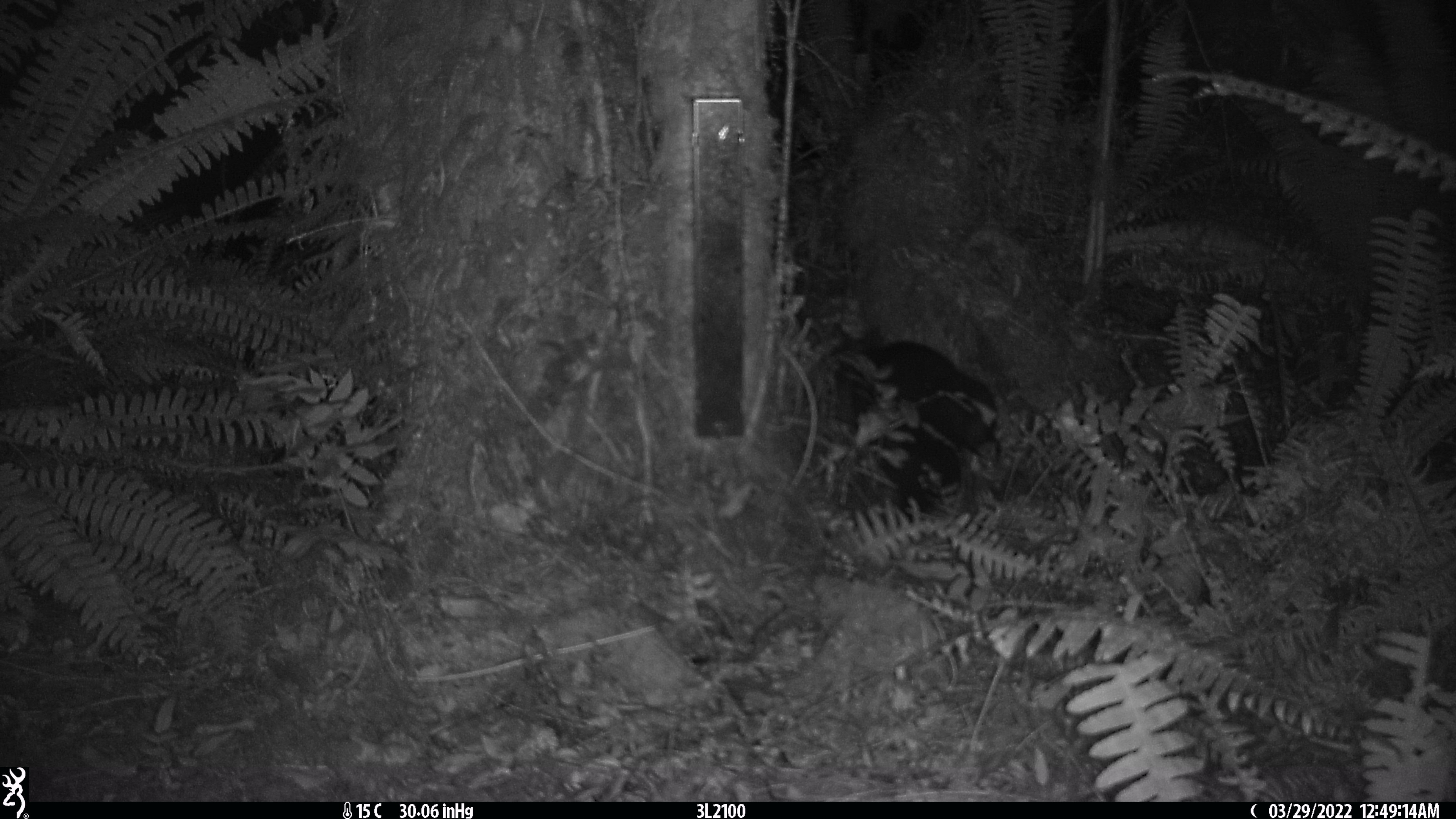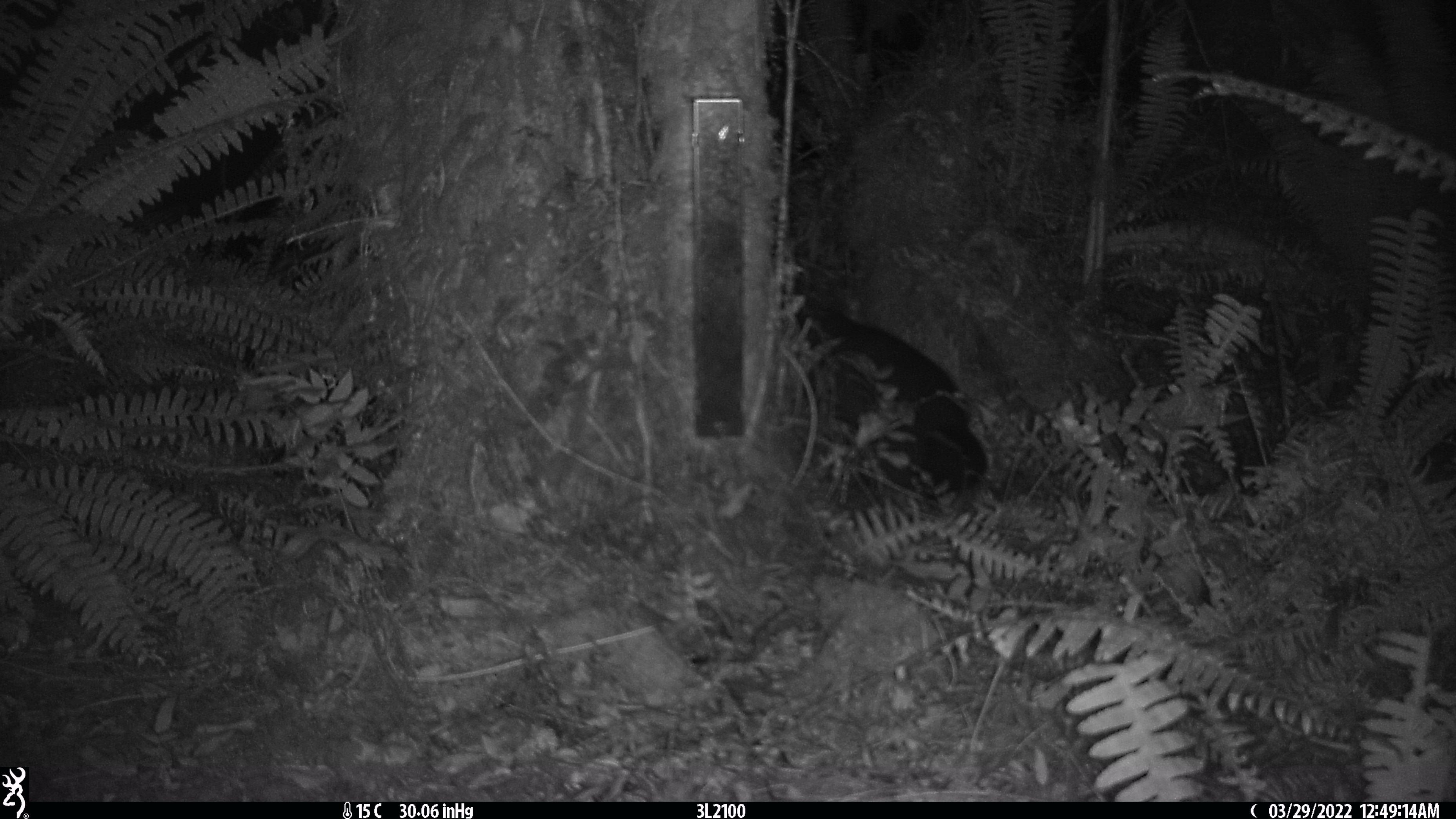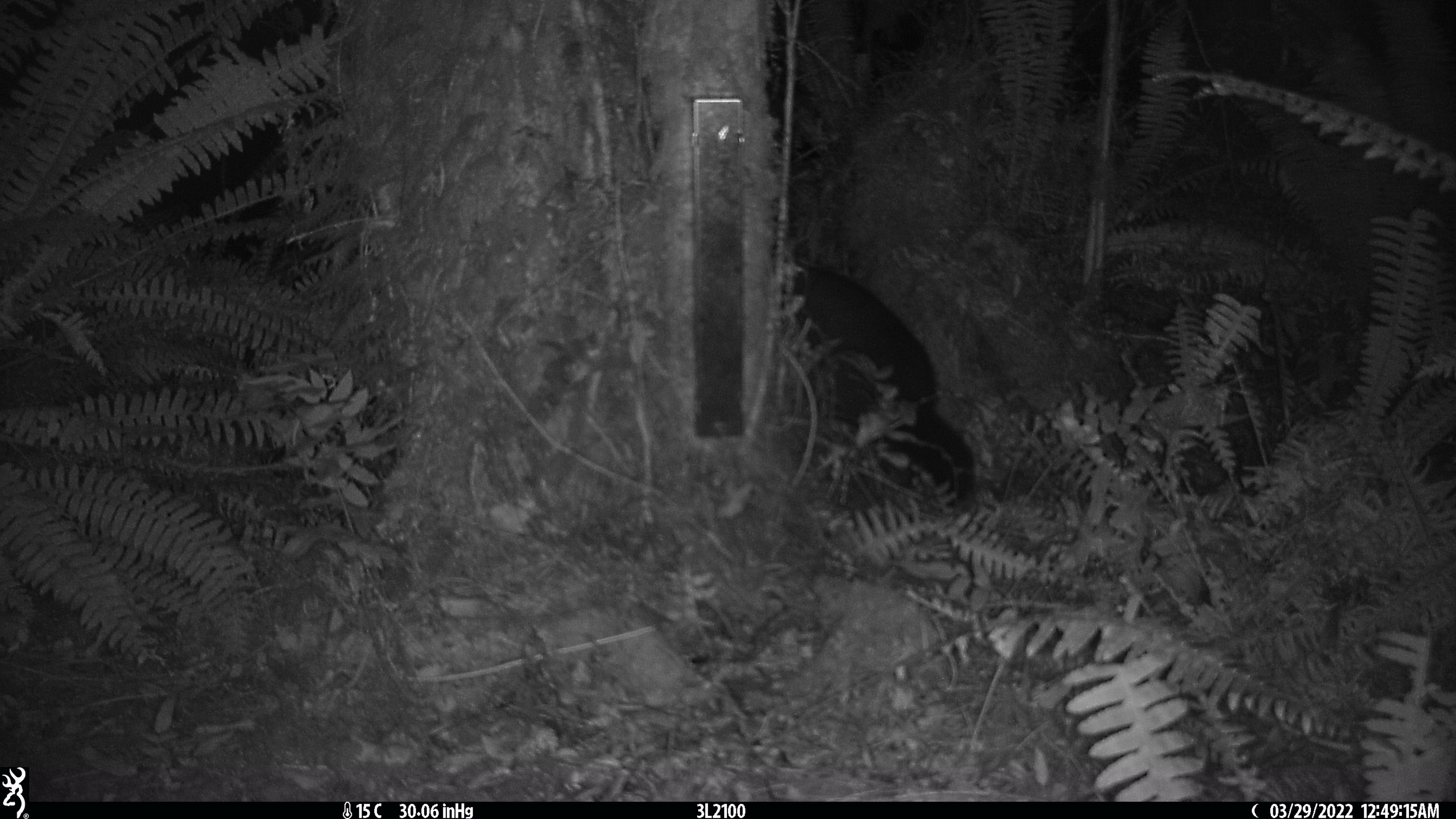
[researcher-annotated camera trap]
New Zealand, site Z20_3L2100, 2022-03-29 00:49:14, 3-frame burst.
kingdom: Animalia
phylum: Chordata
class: Mammalia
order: Diprotodontia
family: Phalangeridae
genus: Trichosurus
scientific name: Trichosurus vulpecula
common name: common brushtail possum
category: possum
Possum (common brushtail possum) (Trichosurus vulpecula).